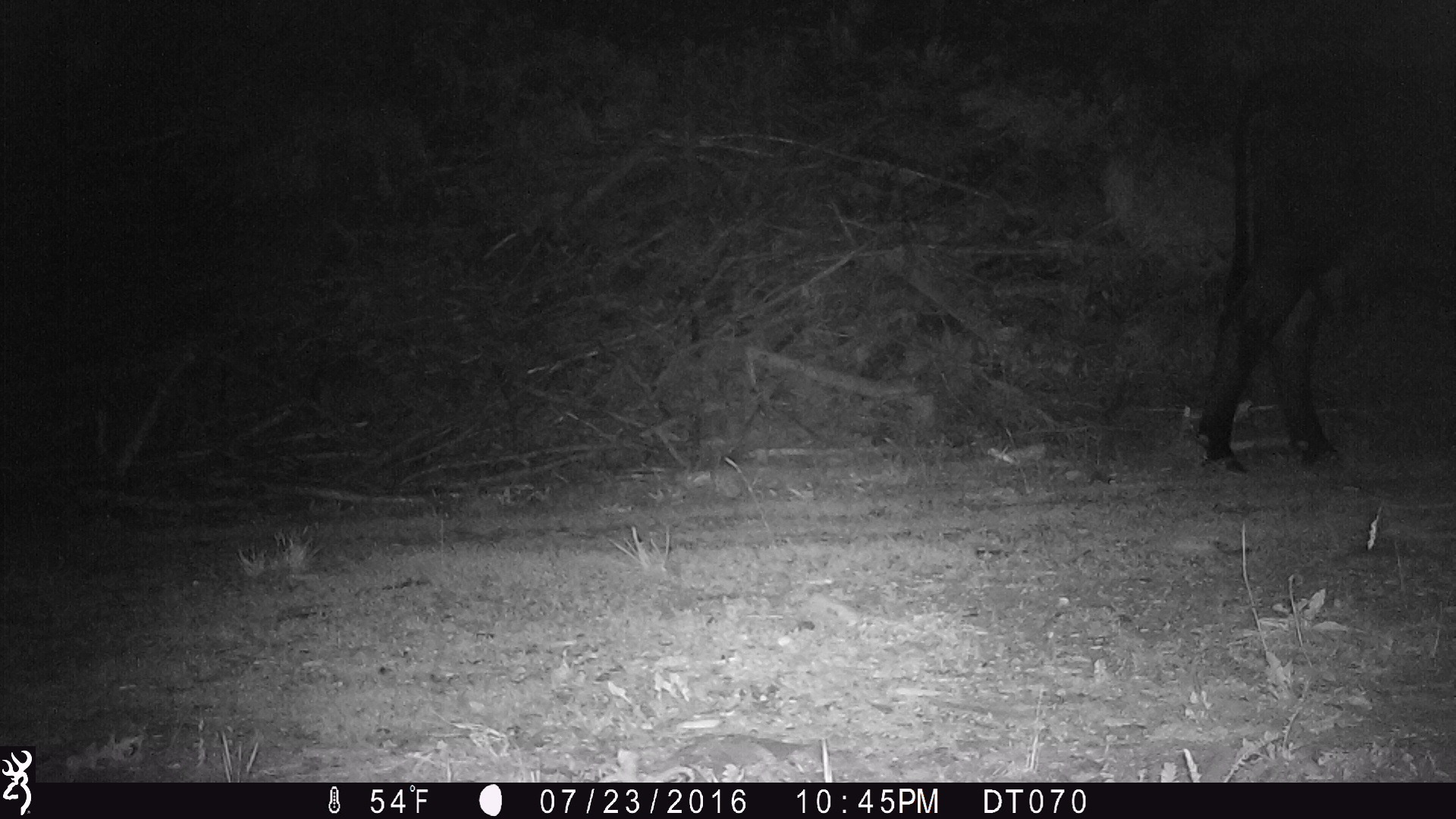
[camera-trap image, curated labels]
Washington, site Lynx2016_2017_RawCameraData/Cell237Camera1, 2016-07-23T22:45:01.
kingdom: Animalia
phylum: Chordata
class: Mammalia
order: Artiodactyla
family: Bovidae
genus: Bos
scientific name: Bos taurus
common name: domestic cattle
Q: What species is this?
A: Domestic cattle (Bos taurus).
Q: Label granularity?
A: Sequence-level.